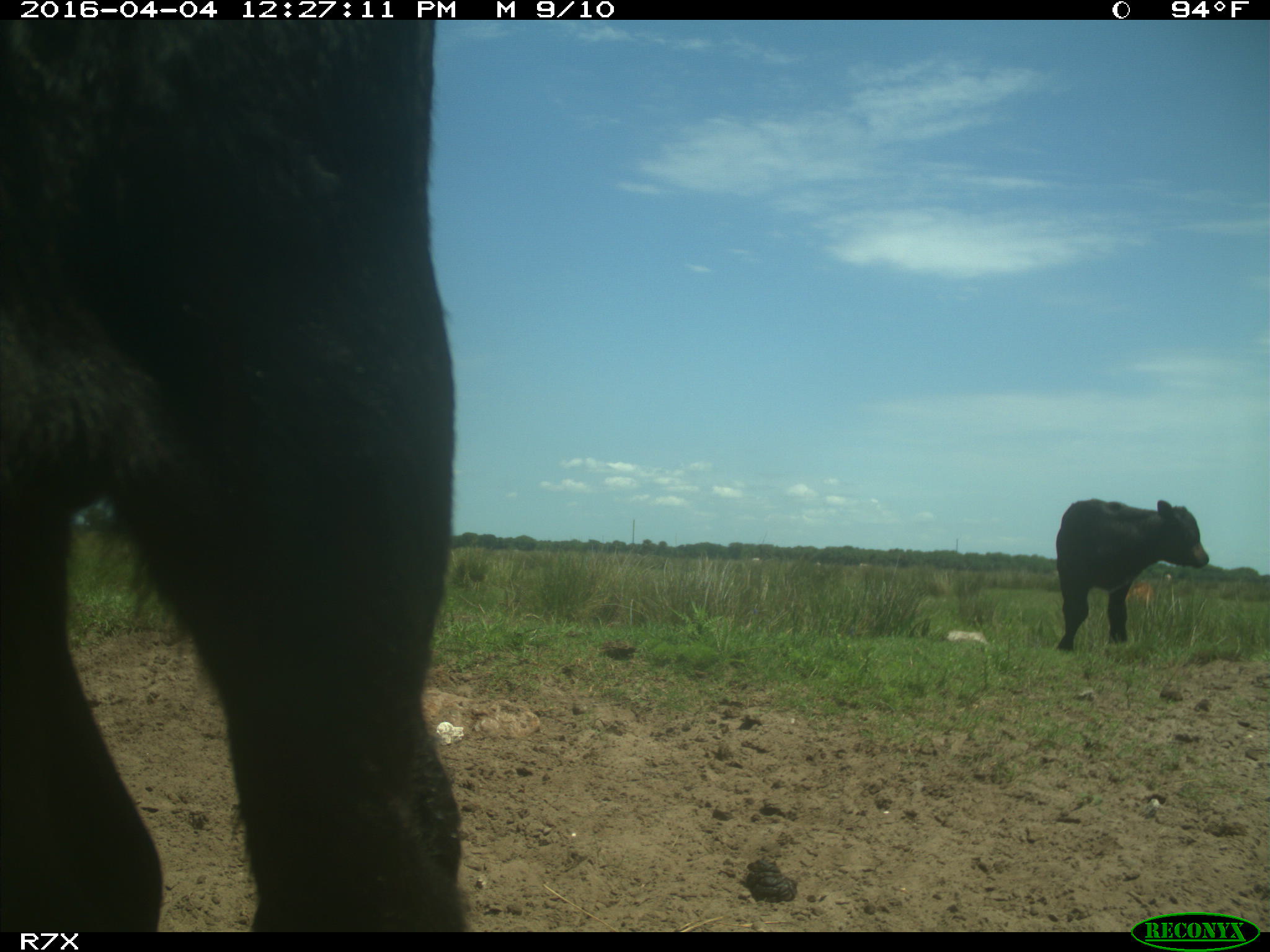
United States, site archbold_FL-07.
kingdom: Animalia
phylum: Chordata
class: Mammalia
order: Artiodactyla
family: Bovidae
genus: Bos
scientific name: Bos taurus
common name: domestic cow